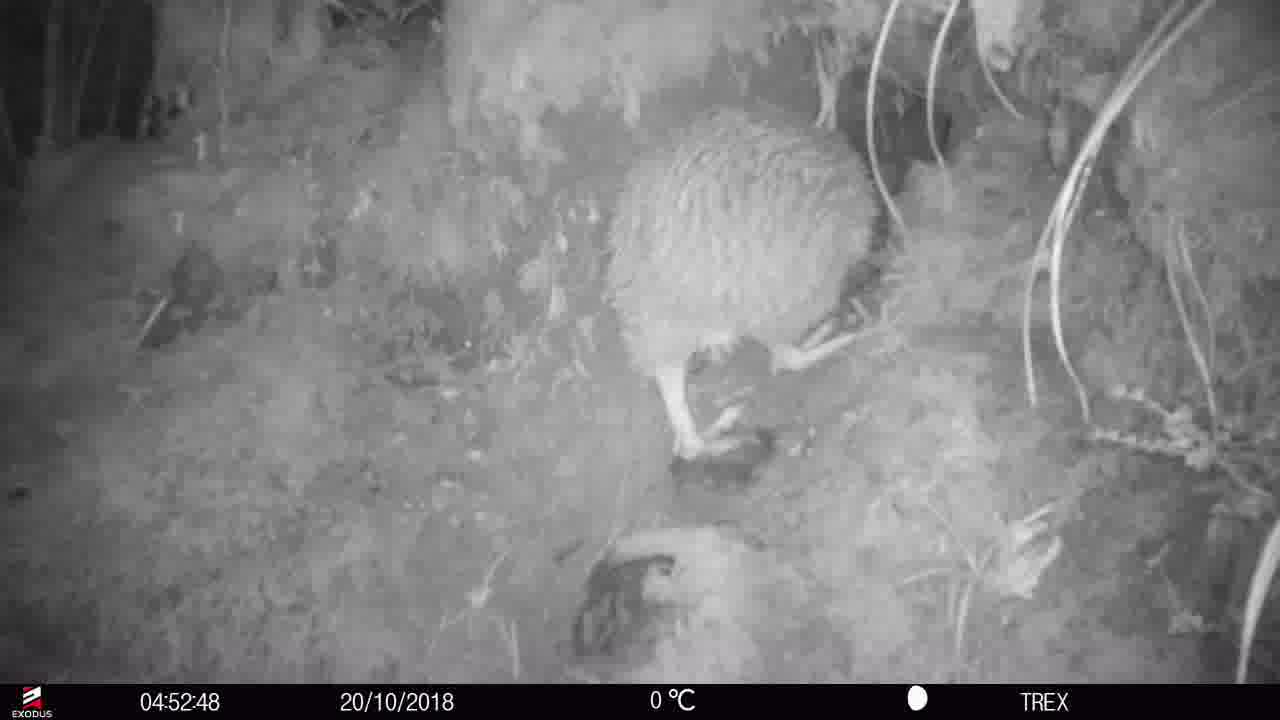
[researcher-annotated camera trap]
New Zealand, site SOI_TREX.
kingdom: Animalia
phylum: Chordata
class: Aves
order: Apterygiformes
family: Apterygidae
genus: Apteryx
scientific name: Apteryx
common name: kiwi